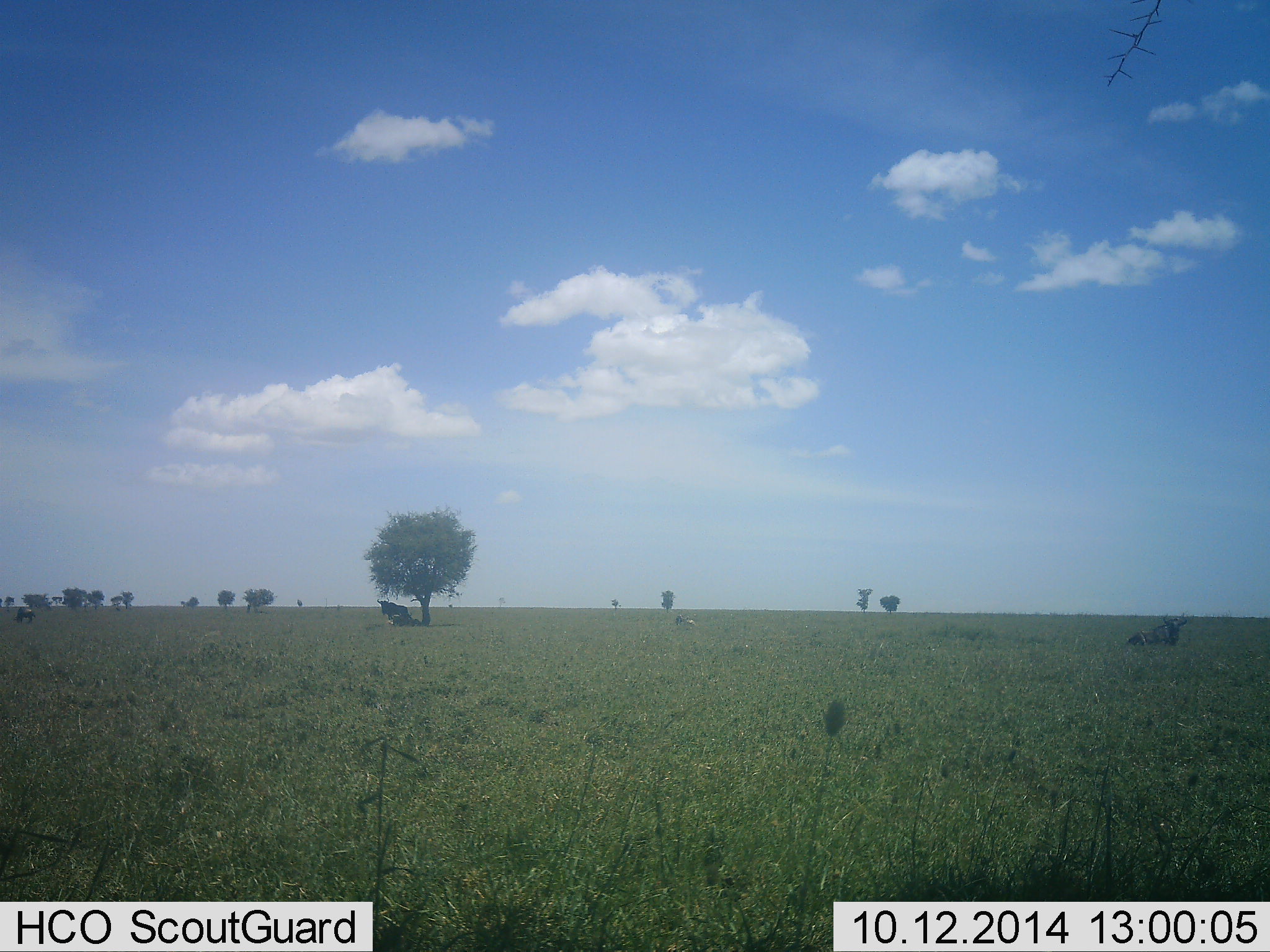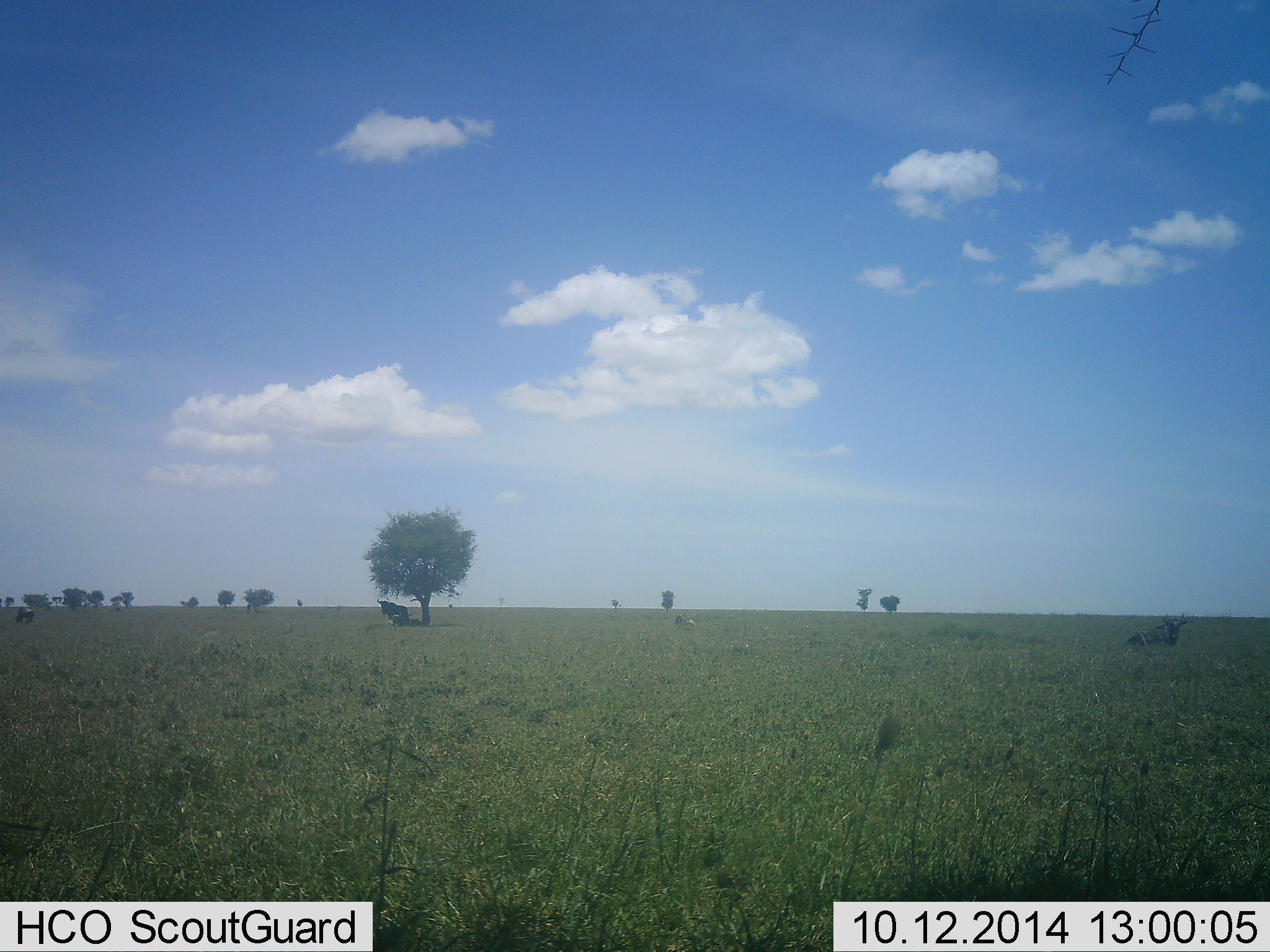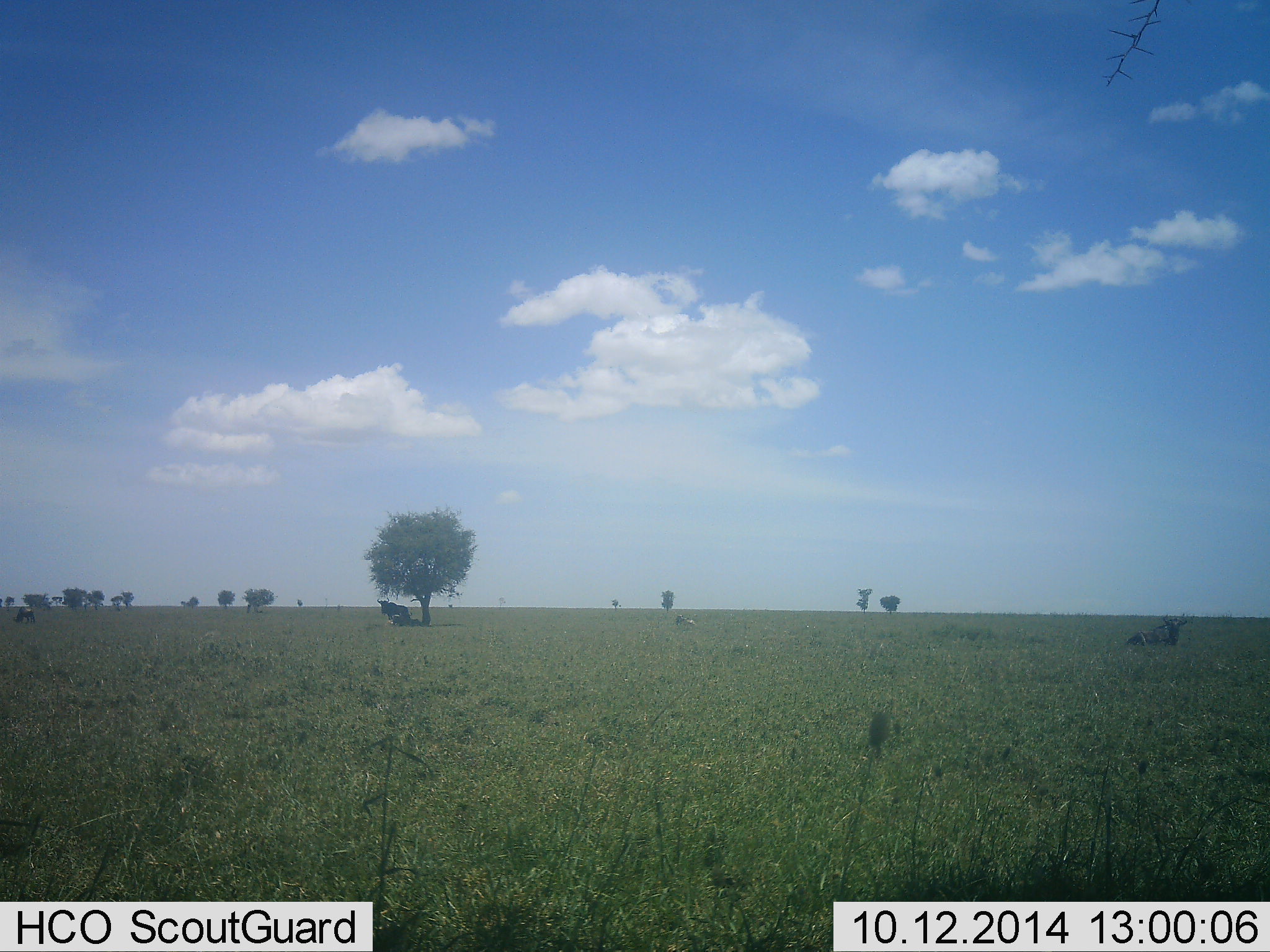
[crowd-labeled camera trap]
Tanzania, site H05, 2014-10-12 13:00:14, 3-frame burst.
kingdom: Animalia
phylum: Chordata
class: Mammalia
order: Artiodactyla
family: Bovidae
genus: Connochaetes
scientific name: Connochaetes taurinus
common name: blue wildebeest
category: wildebeest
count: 3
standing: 40%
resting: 100%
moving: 0%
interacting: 0%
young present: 0%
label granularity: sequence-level